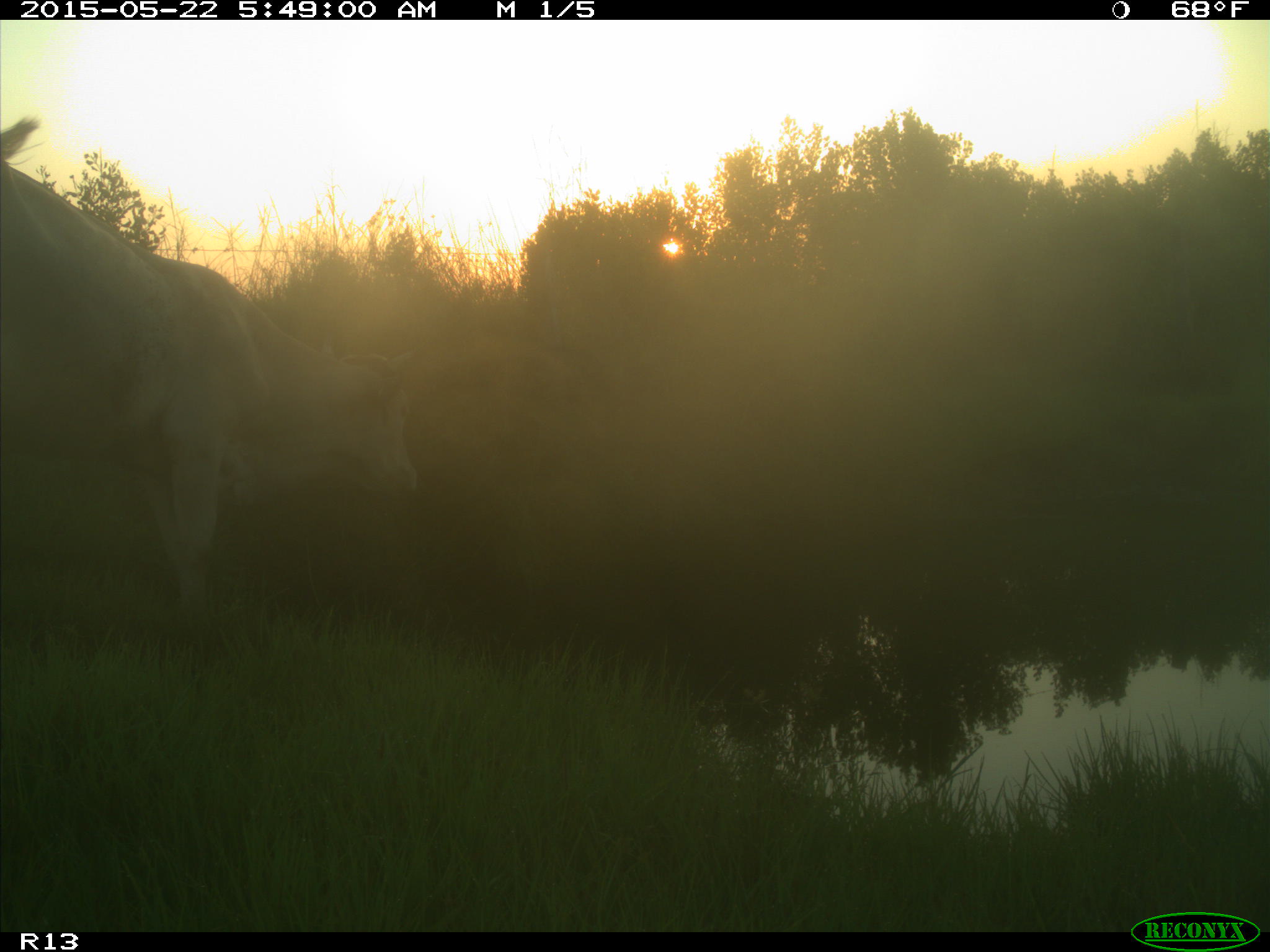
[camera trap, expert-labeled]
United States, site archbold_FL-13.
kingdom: Animalia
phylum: Chordata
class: Mammalia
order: Artiodactyla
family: Bovidae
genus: Bos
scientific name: Bos taurus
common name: domestic cow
Bos taurus (domestic cow).